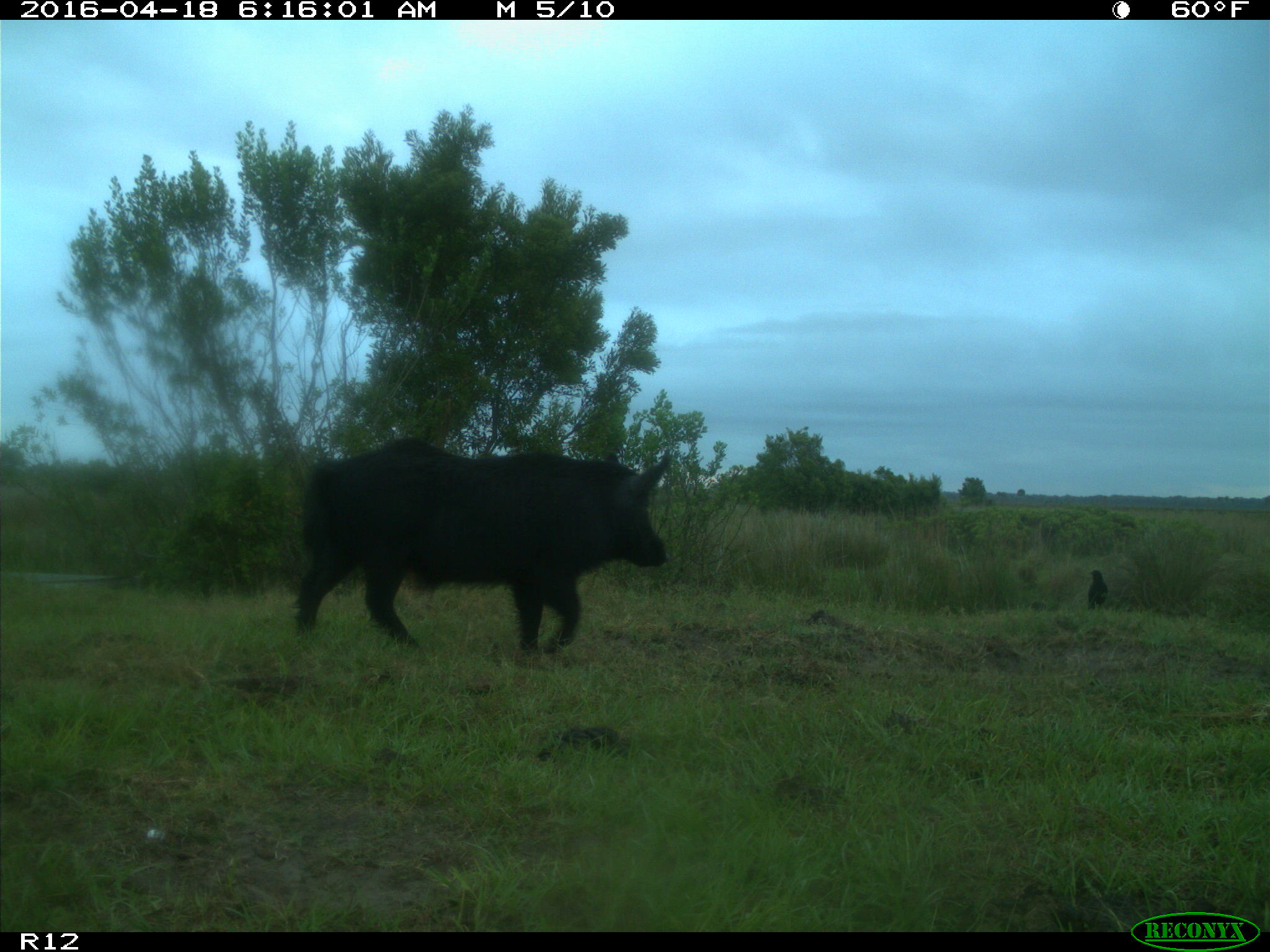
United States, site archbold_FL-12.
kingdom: Animalia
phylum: Chordata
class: Mammalia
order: Artiodactyla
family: Suidae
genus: Sus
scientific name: Sus scrofa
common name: wild boar